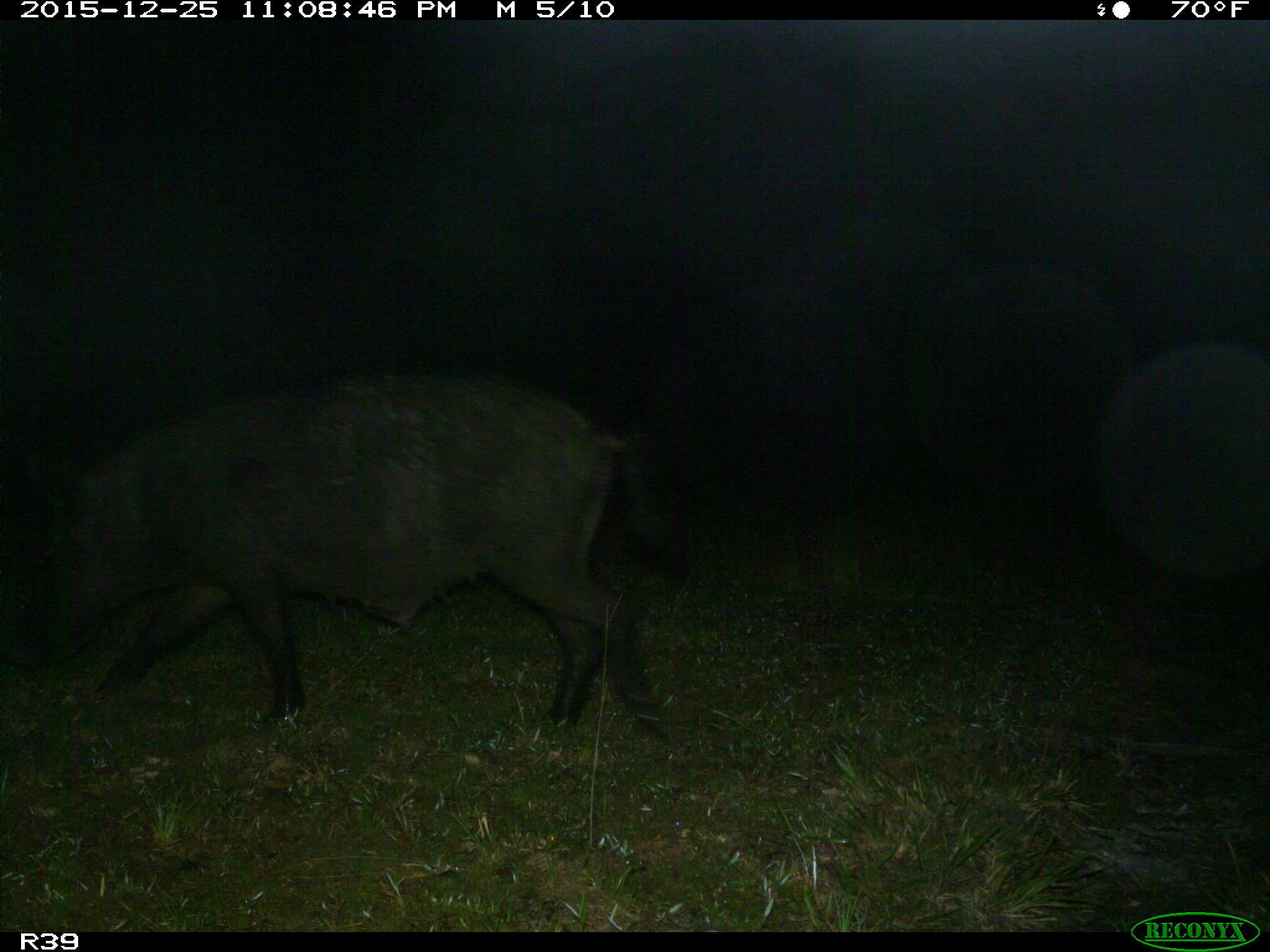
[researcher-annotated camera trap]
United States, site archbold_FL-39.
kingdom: Animalia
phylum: Chordata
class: Mammalia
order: Artiodactyla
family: Suidae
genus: Sus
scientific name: Sus scrofa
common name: wild boar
Sus scrofa (wild boar).